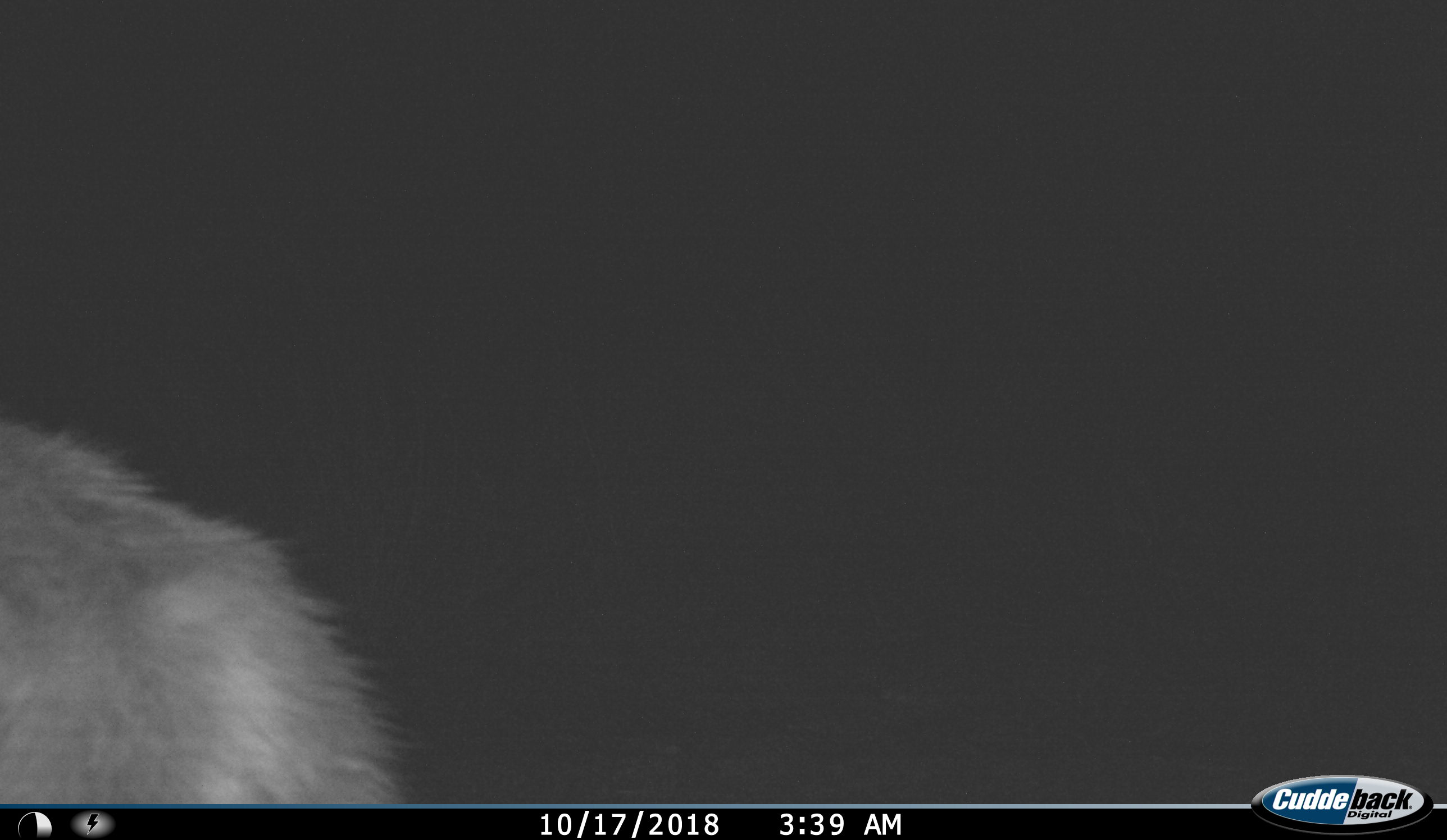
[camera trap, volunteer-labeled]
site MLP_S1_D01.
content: unidentified animal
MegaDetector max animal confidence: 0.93